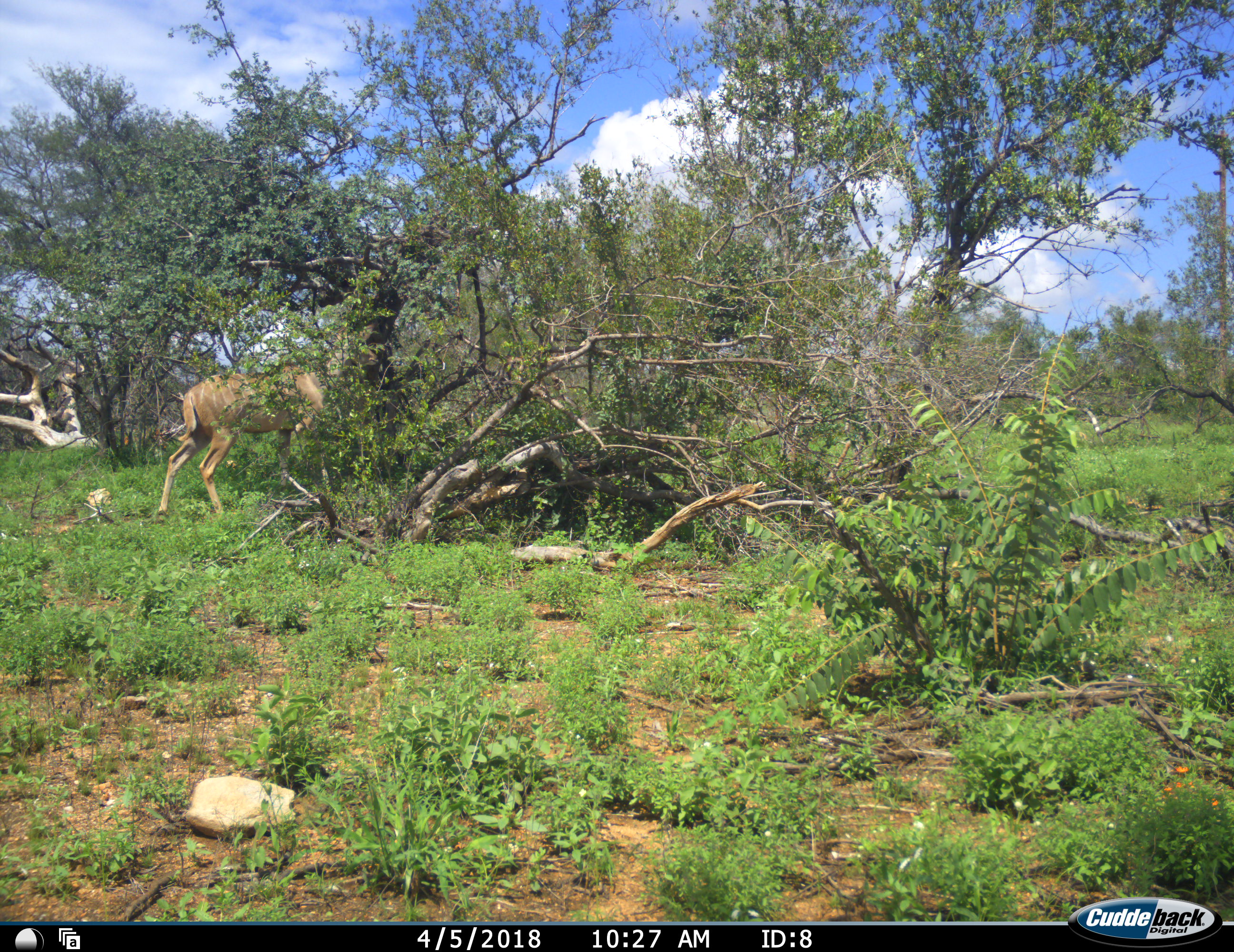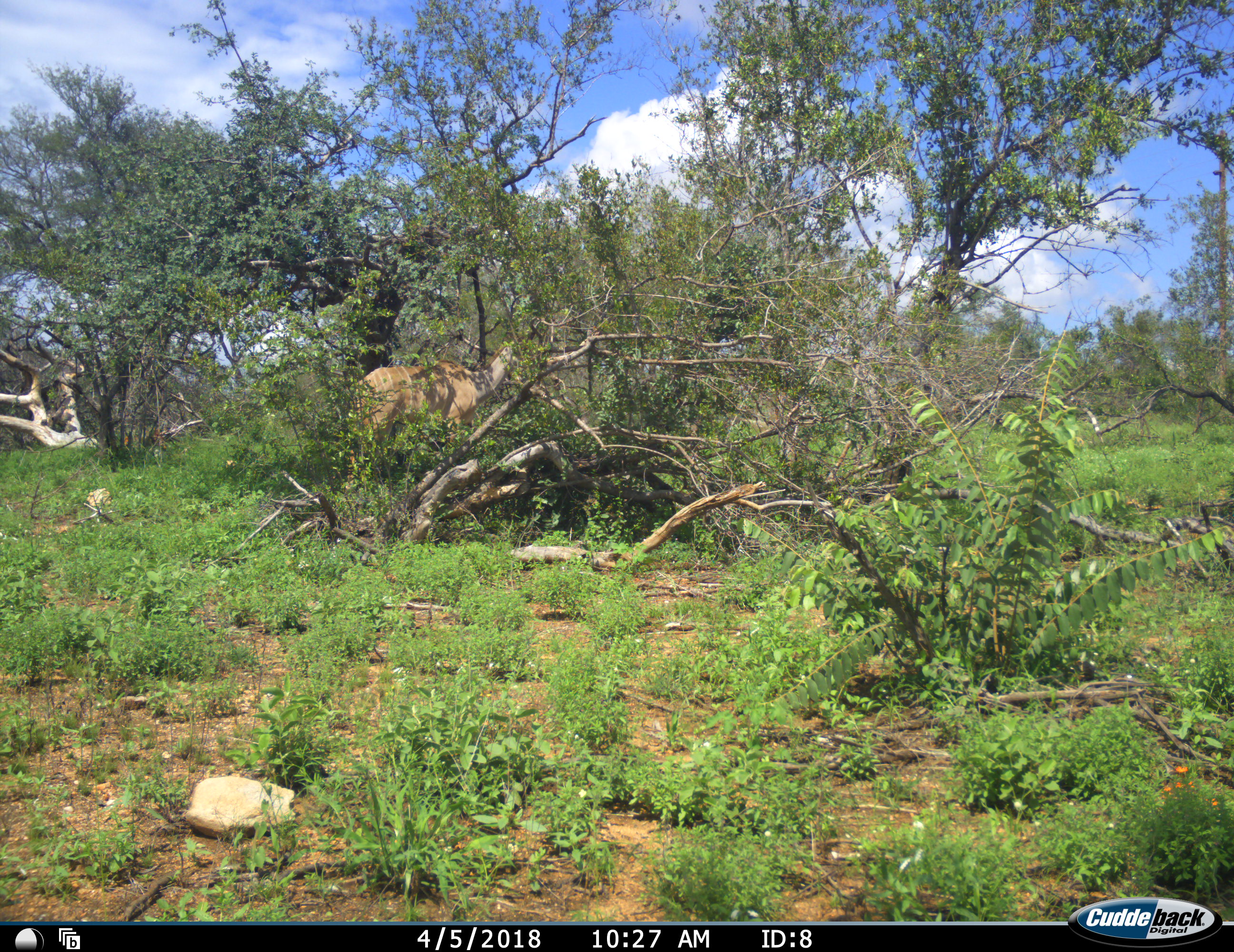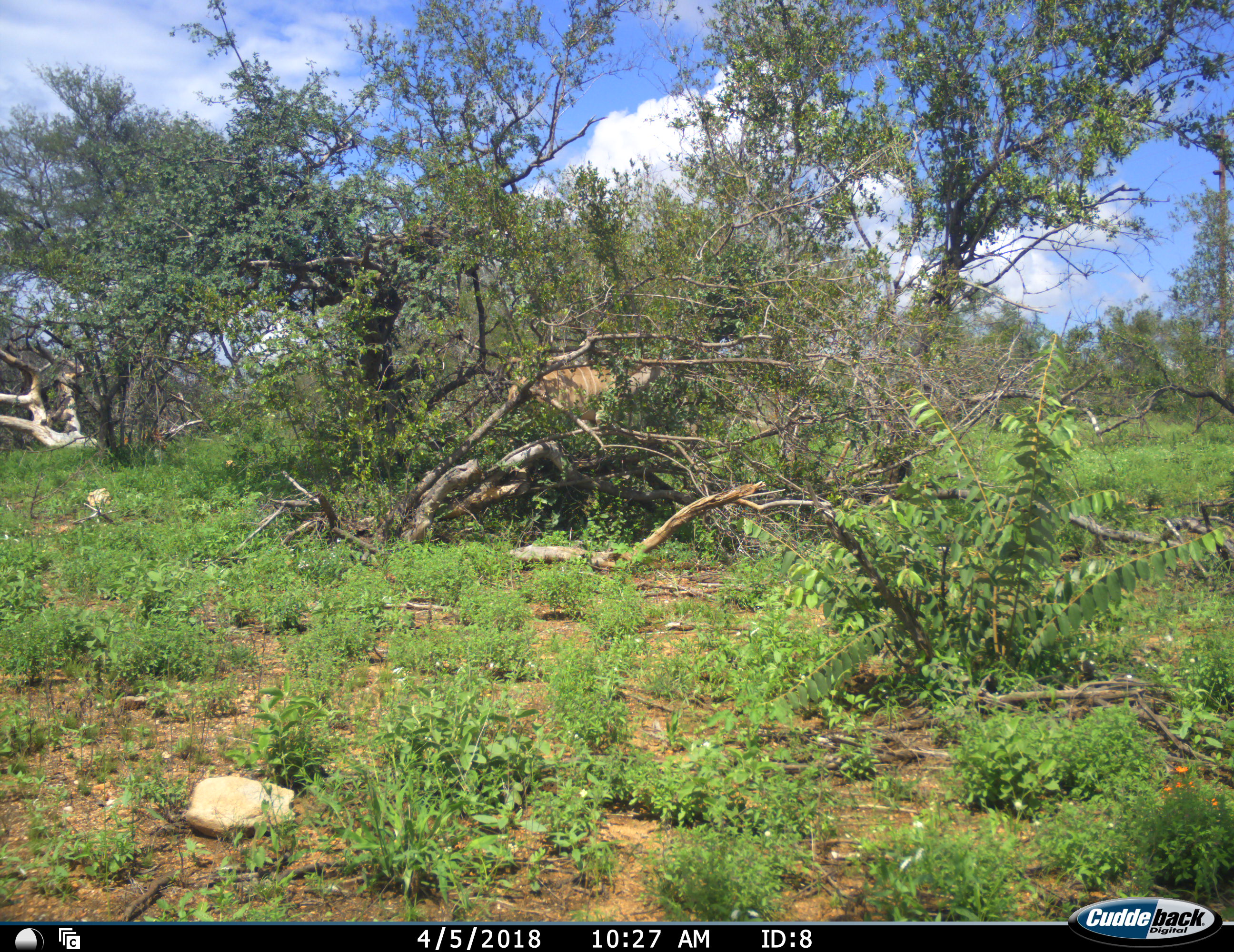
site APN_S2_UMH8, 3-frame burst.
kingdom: Animalia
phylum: Chordata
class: Mammalia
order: Artiodactyla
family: Bovidae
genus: Tragelaphus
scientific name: Tragelaphus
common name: kudu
Kudu (Tragelaphus), count 1. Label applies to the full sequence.